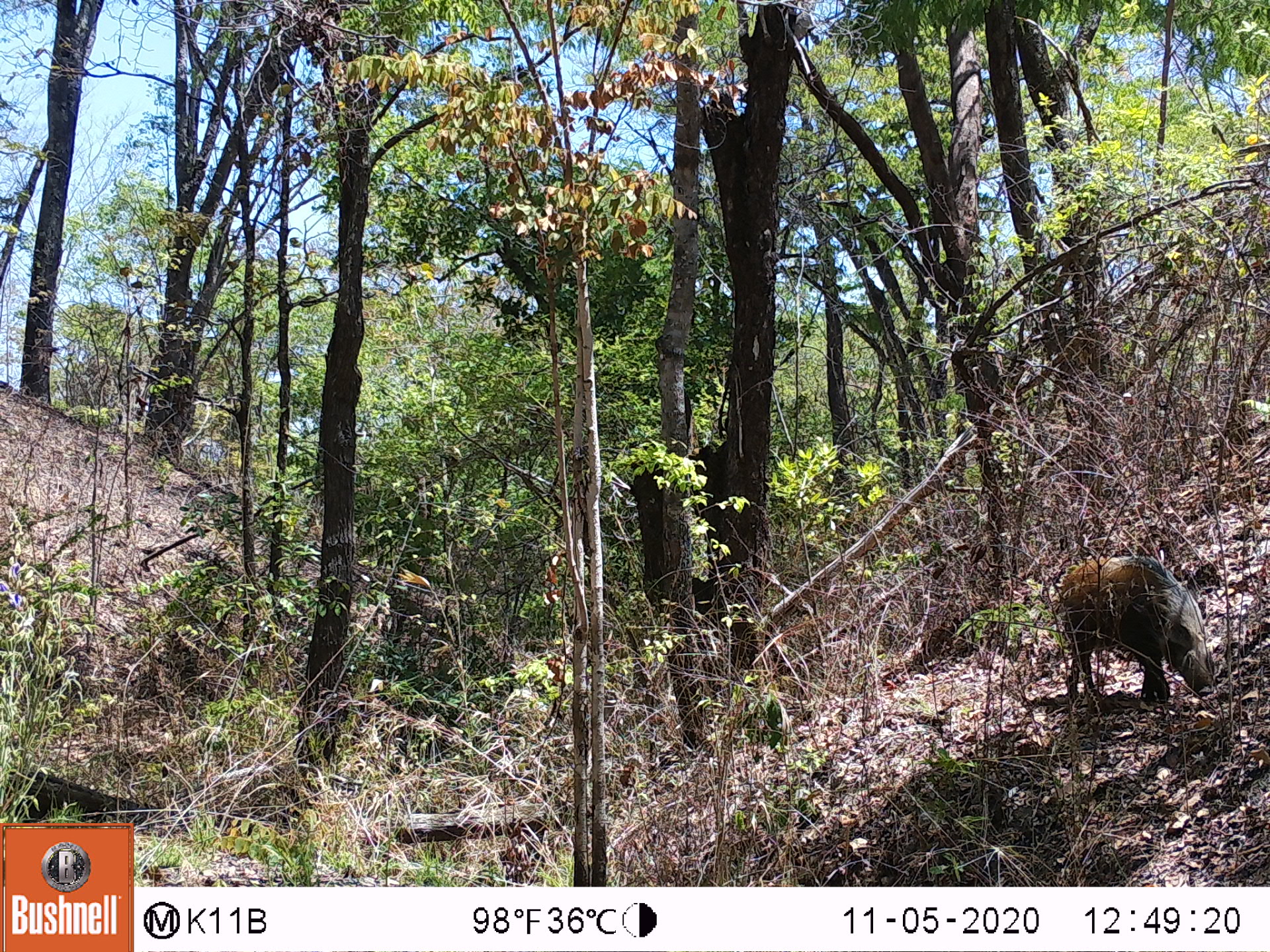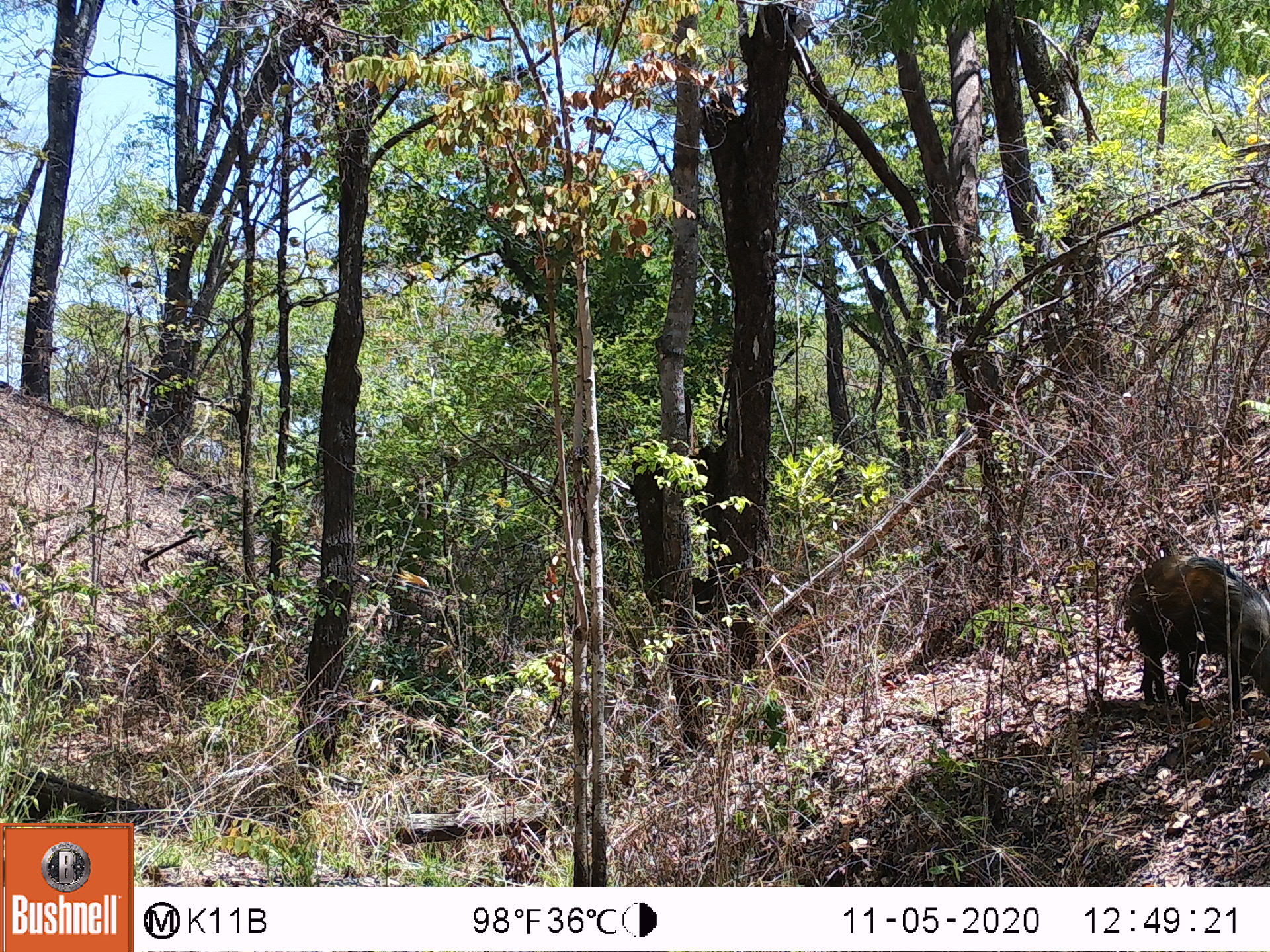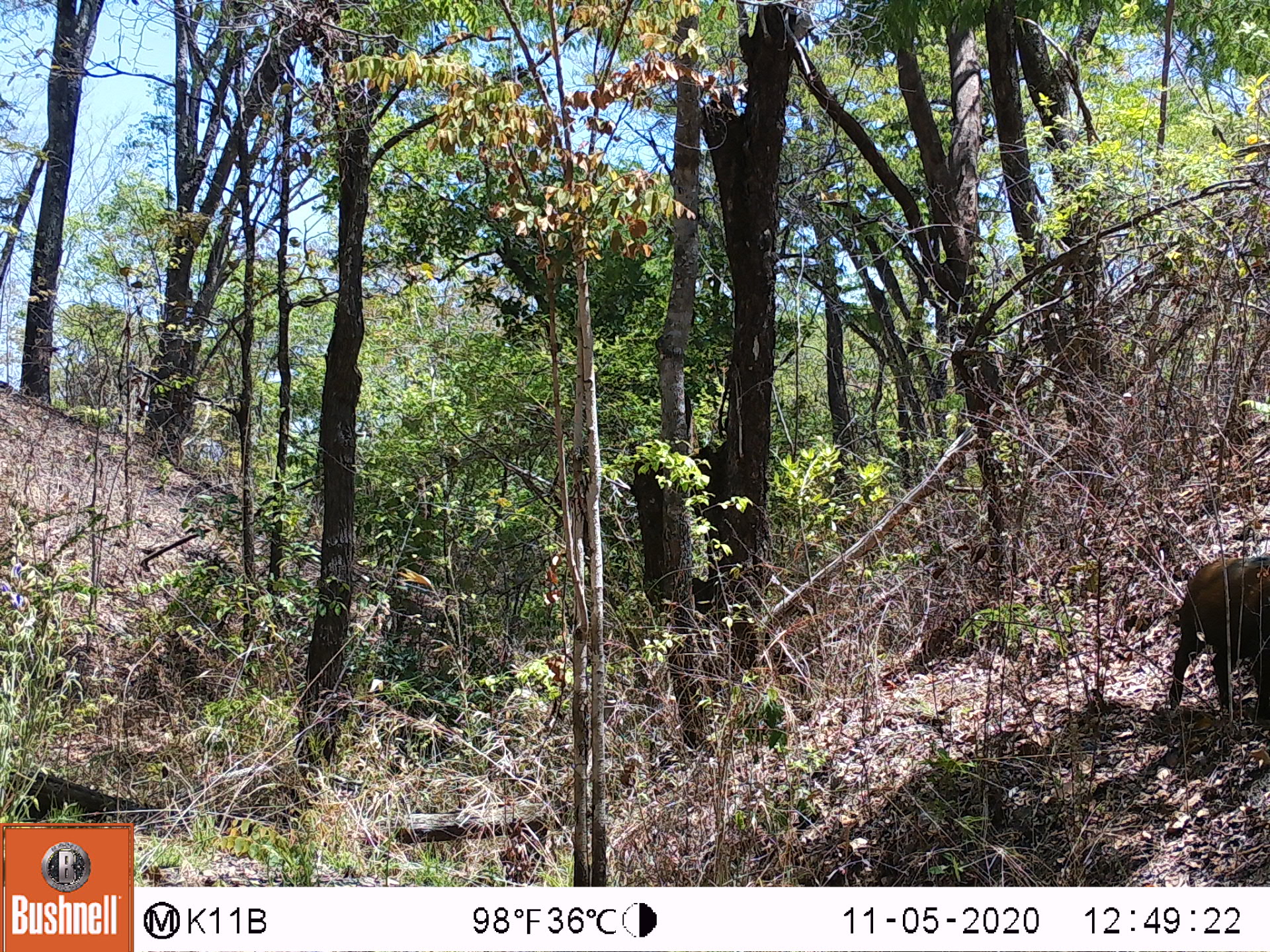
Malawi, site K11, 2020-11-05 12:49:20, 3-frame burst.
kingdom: Animalia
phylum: Chordata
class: Mammalia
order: Artiodactyla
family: Suidae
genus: Potamochoerus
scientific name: Potamochoerus larvatus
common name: bushpig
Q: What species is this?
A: Bushpig (Potamochoerus larvatus).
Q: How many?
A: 1.